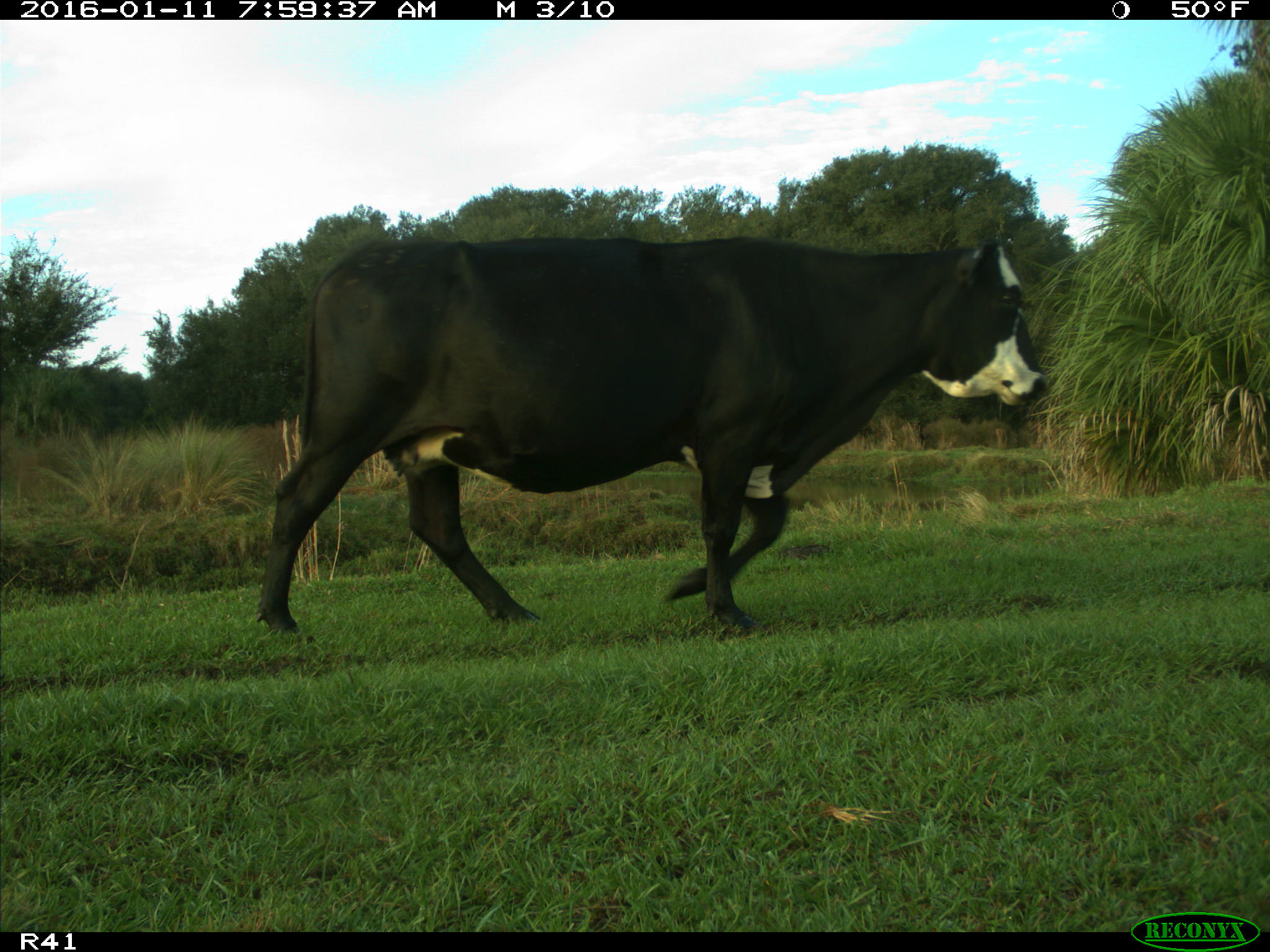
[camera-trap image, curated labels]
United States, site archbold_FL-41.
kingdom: Animalia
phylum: Chordata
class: Mammalia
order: Artiodactyla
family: Bovidae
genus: Bos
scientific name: Bos taurus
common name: domestic cow